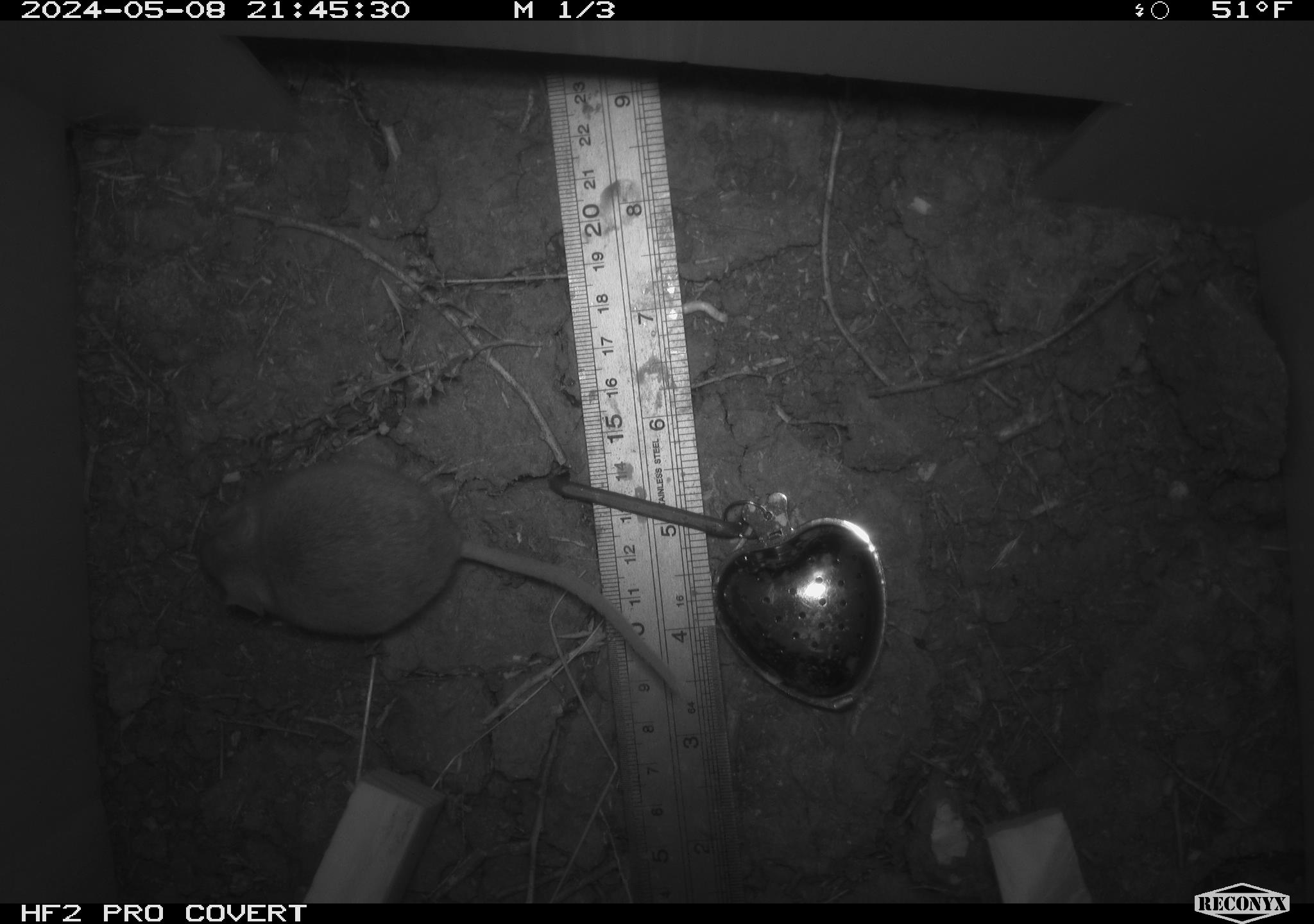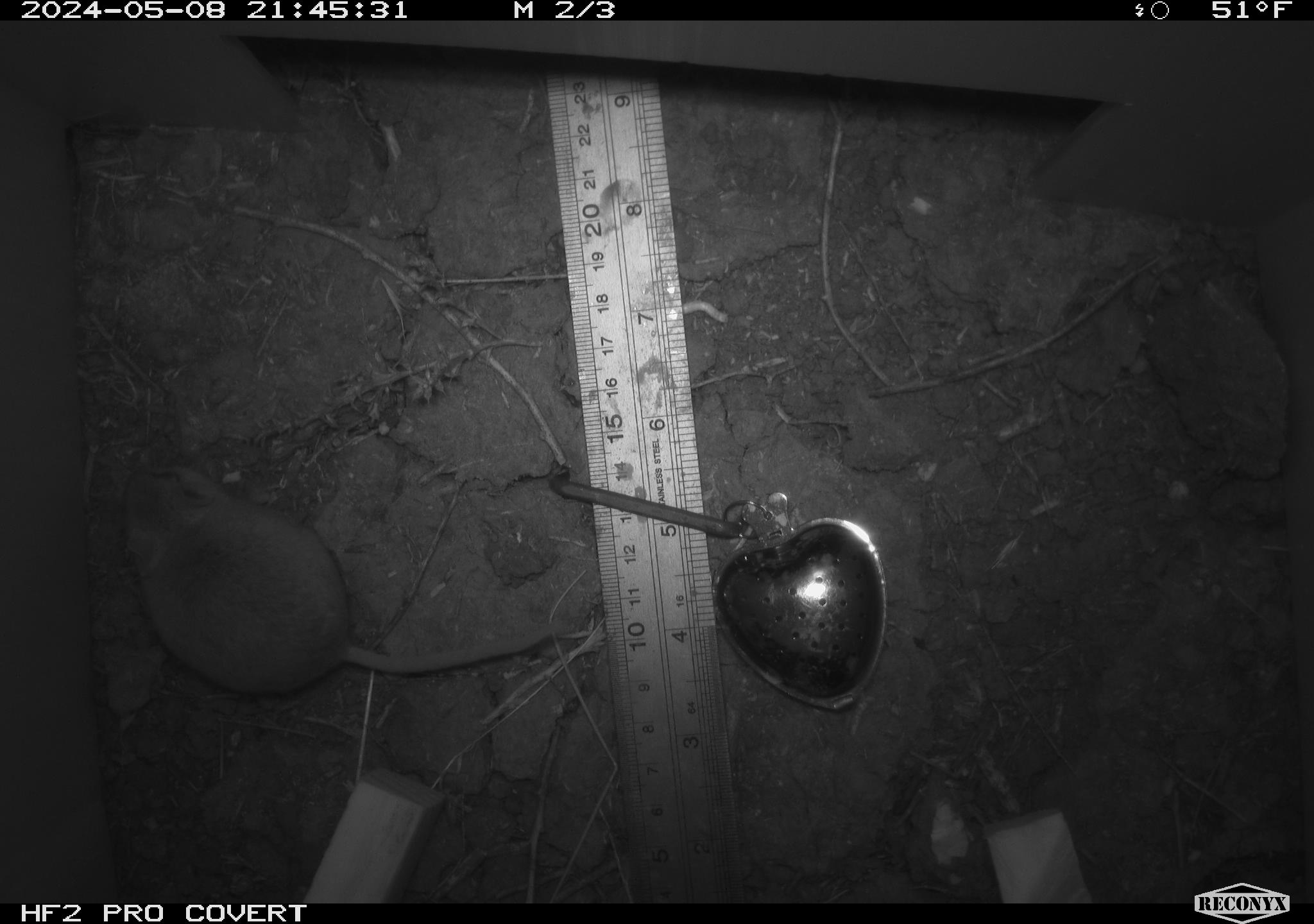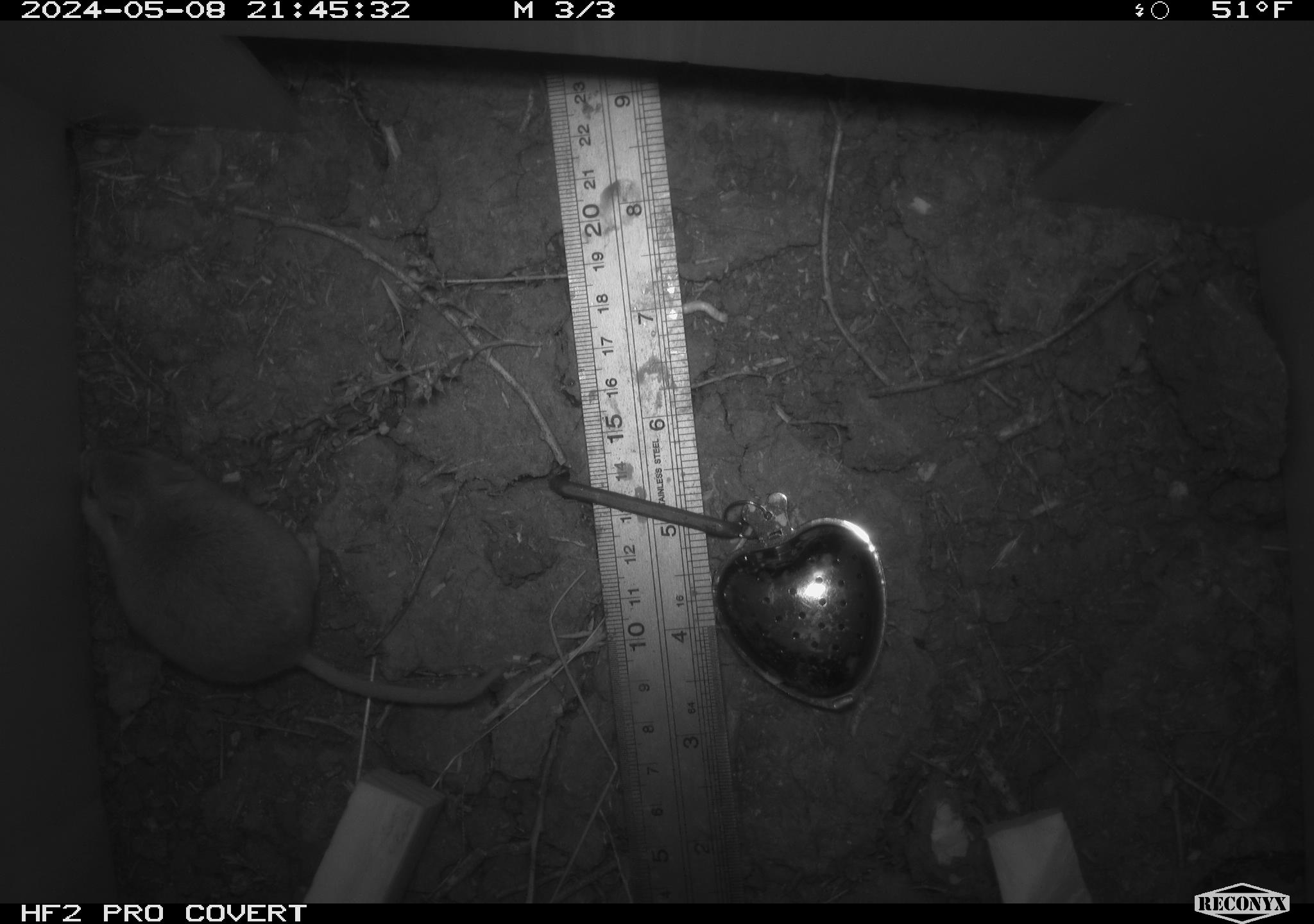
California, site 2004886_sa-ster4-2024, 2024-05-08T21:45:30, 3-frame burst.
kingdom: Animalia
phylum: Chordata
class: Mammalia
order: Rodentia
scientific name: Rodentia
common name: mouse species